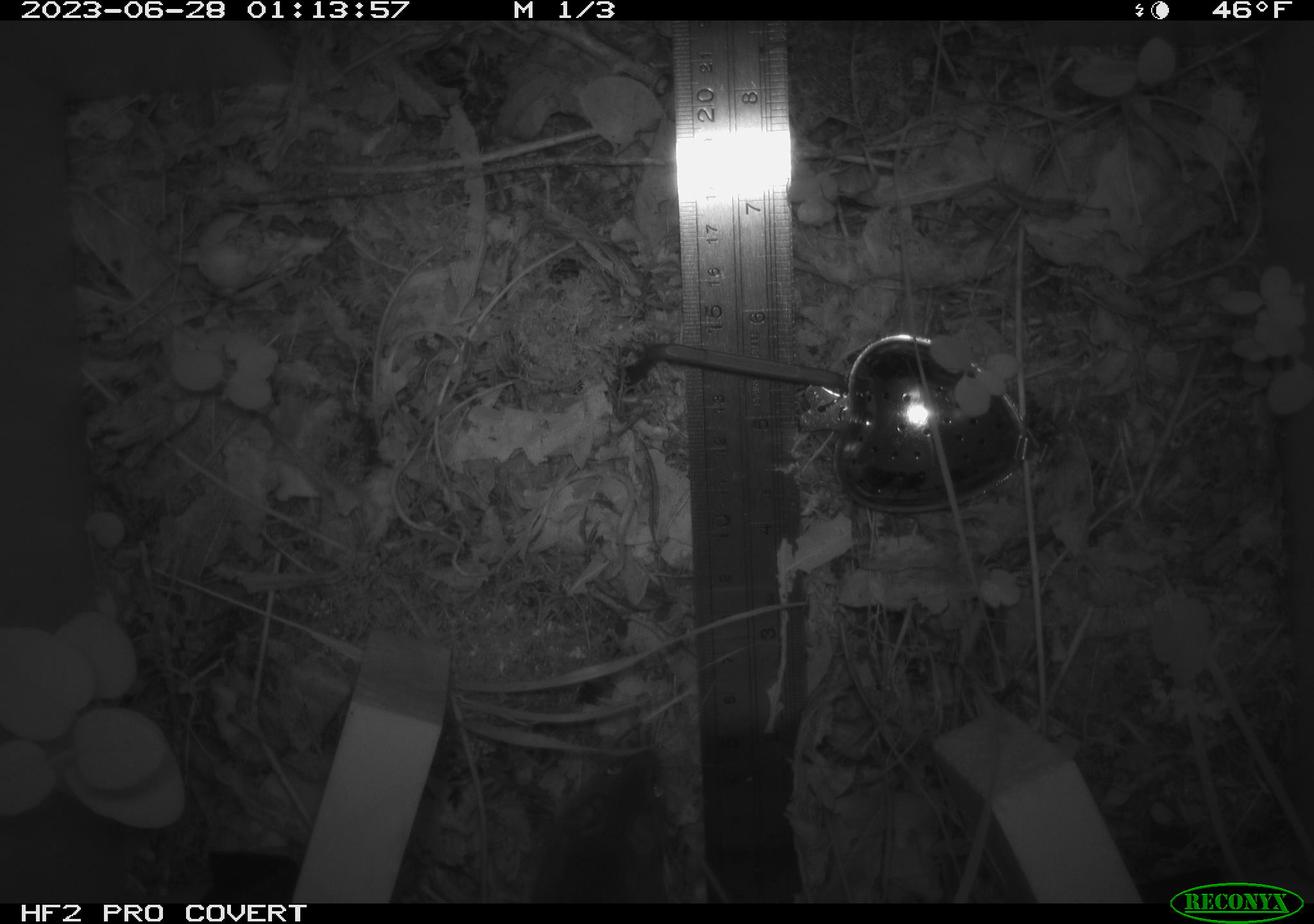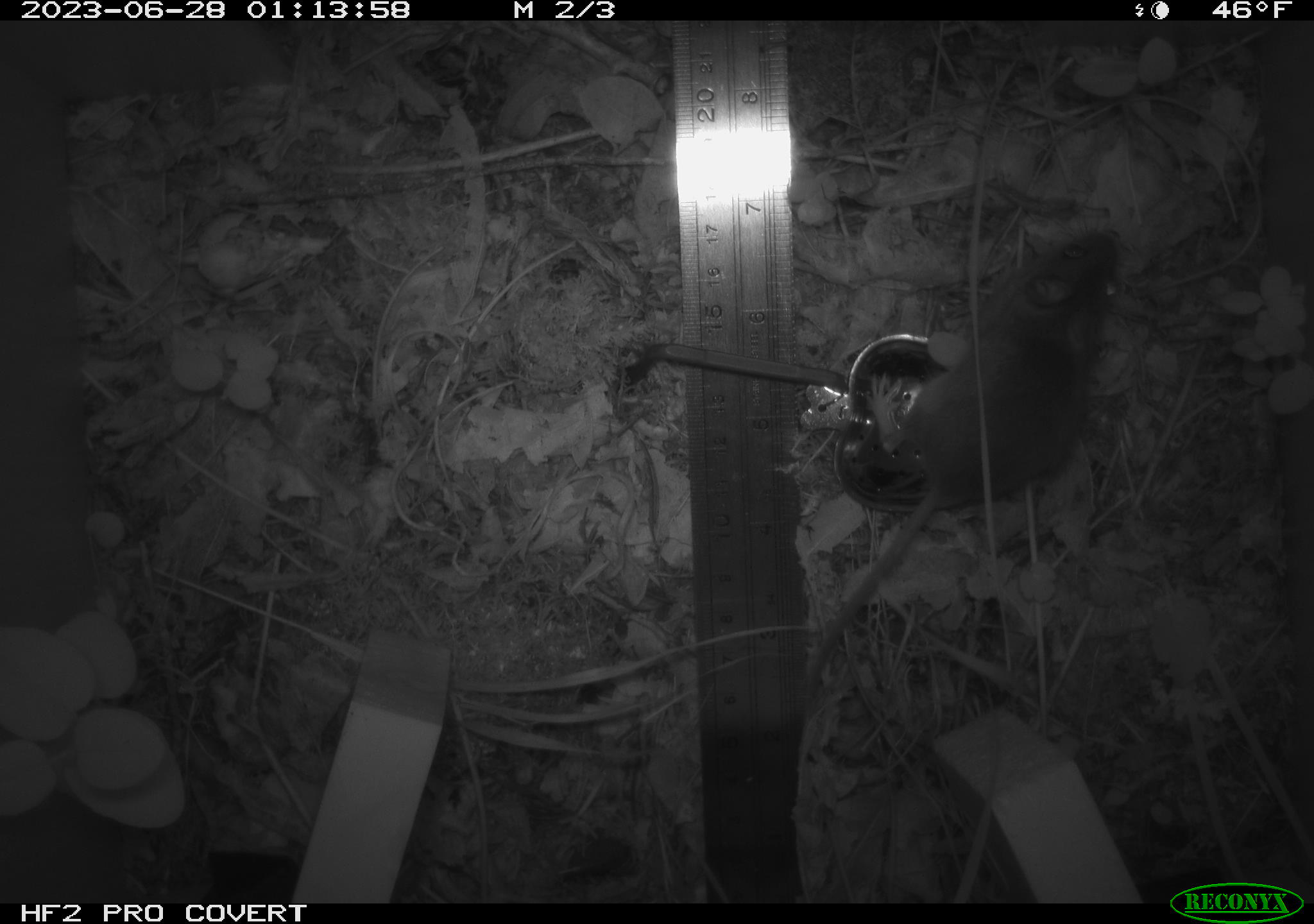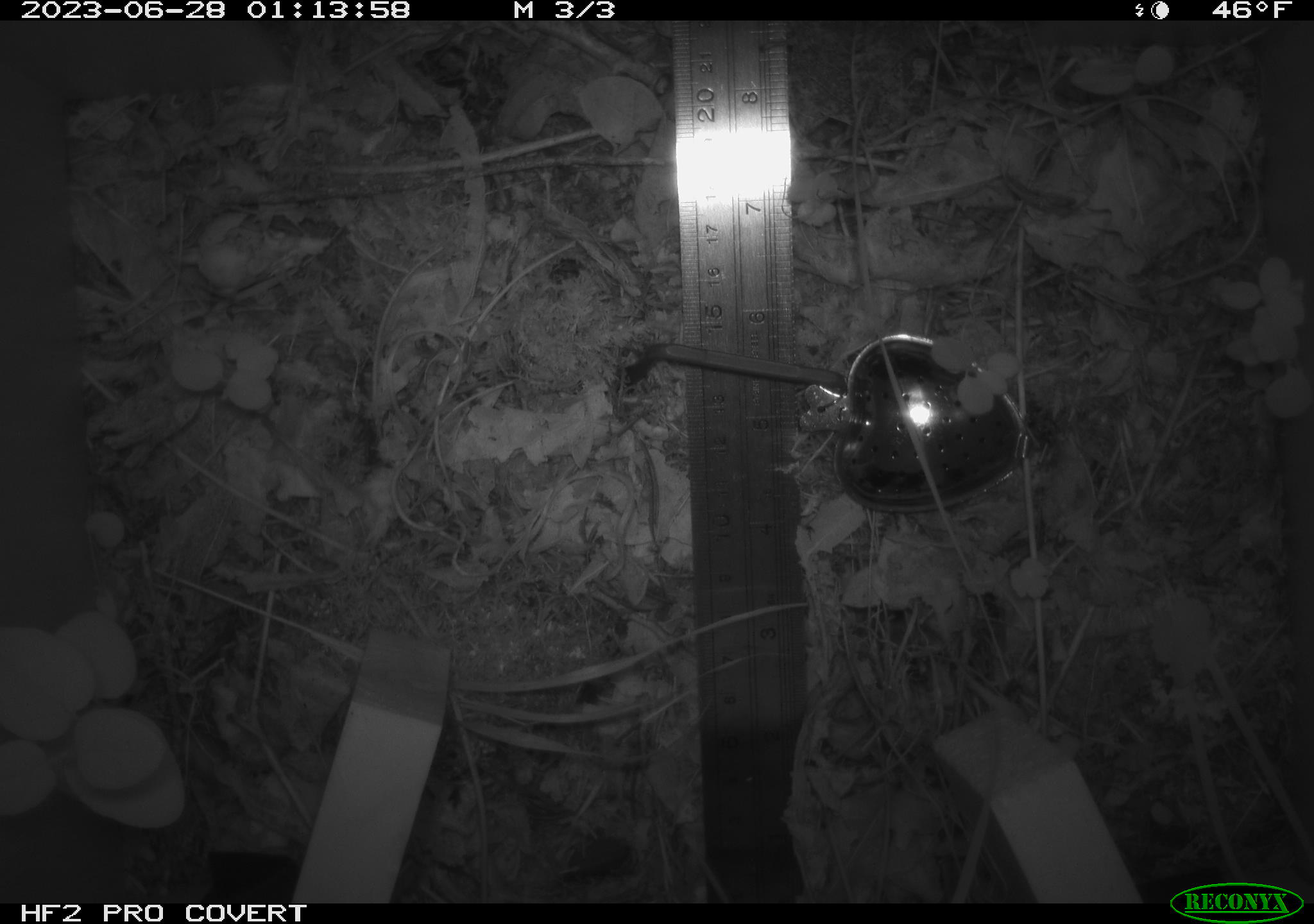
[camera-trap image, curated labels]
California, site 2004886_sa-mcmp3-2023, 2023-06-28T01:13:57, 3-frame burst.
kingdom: Animalia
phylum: Chordata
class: Mammalia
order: Rodentia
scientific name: Rodentia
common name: mouse species